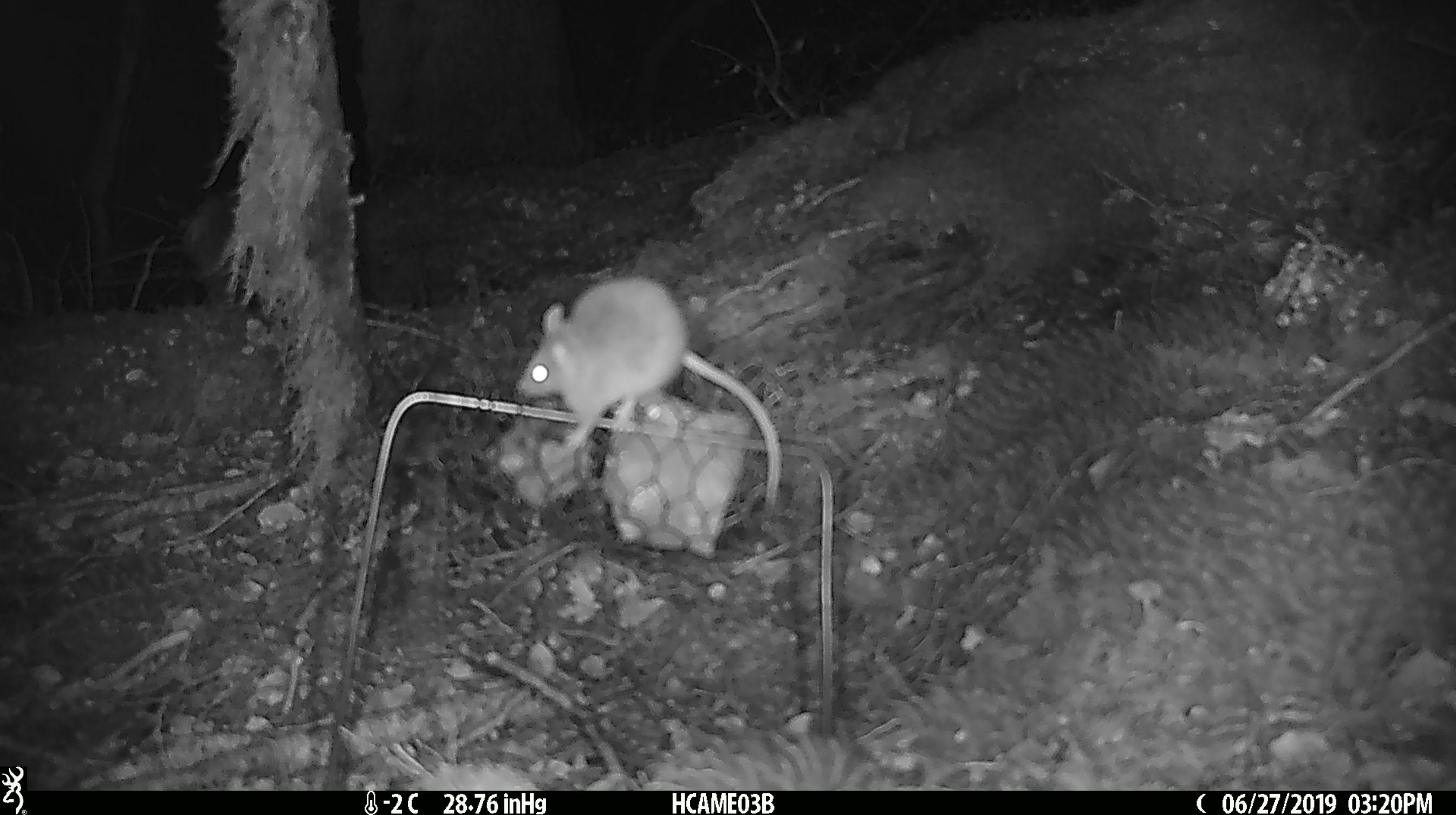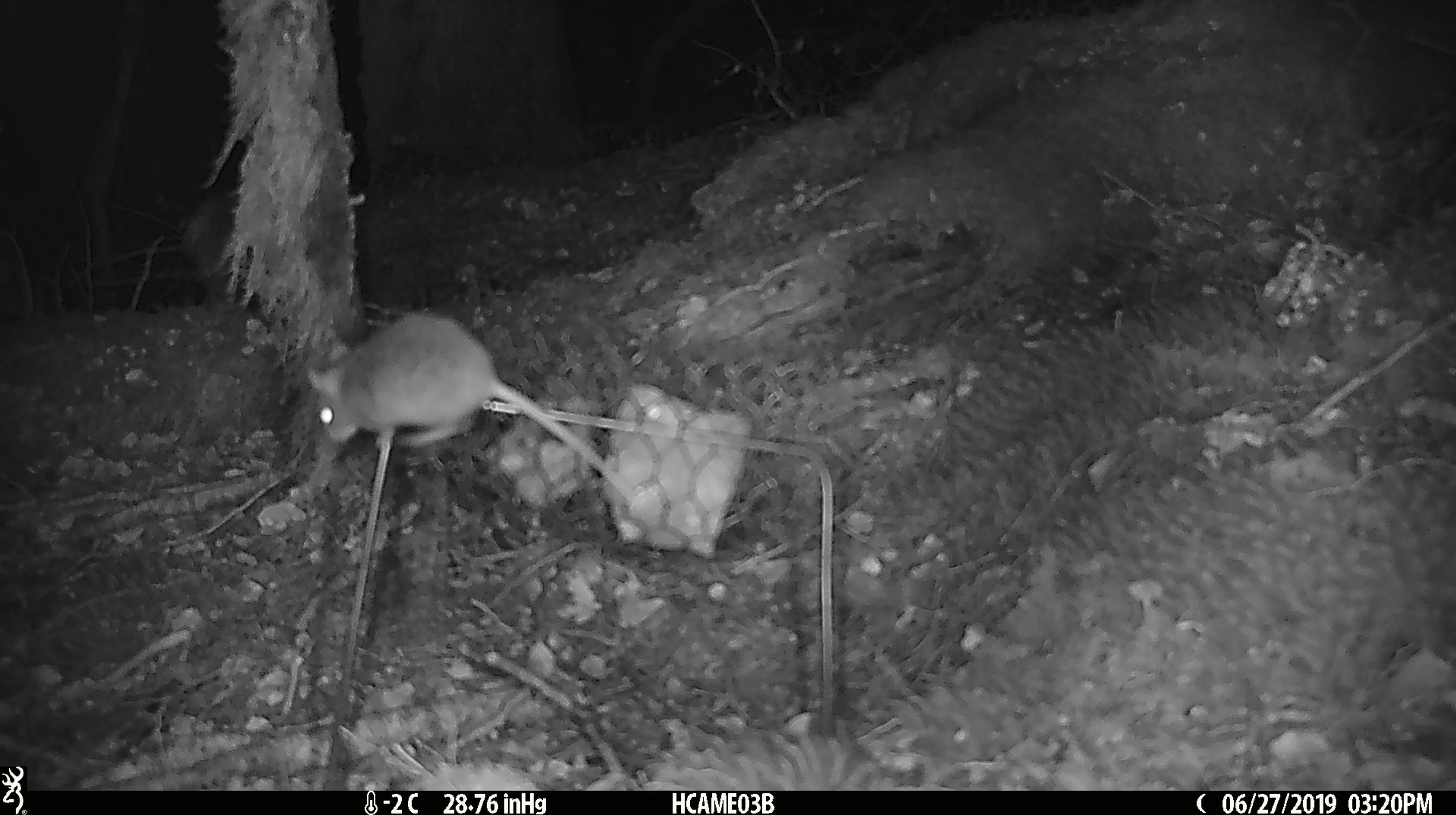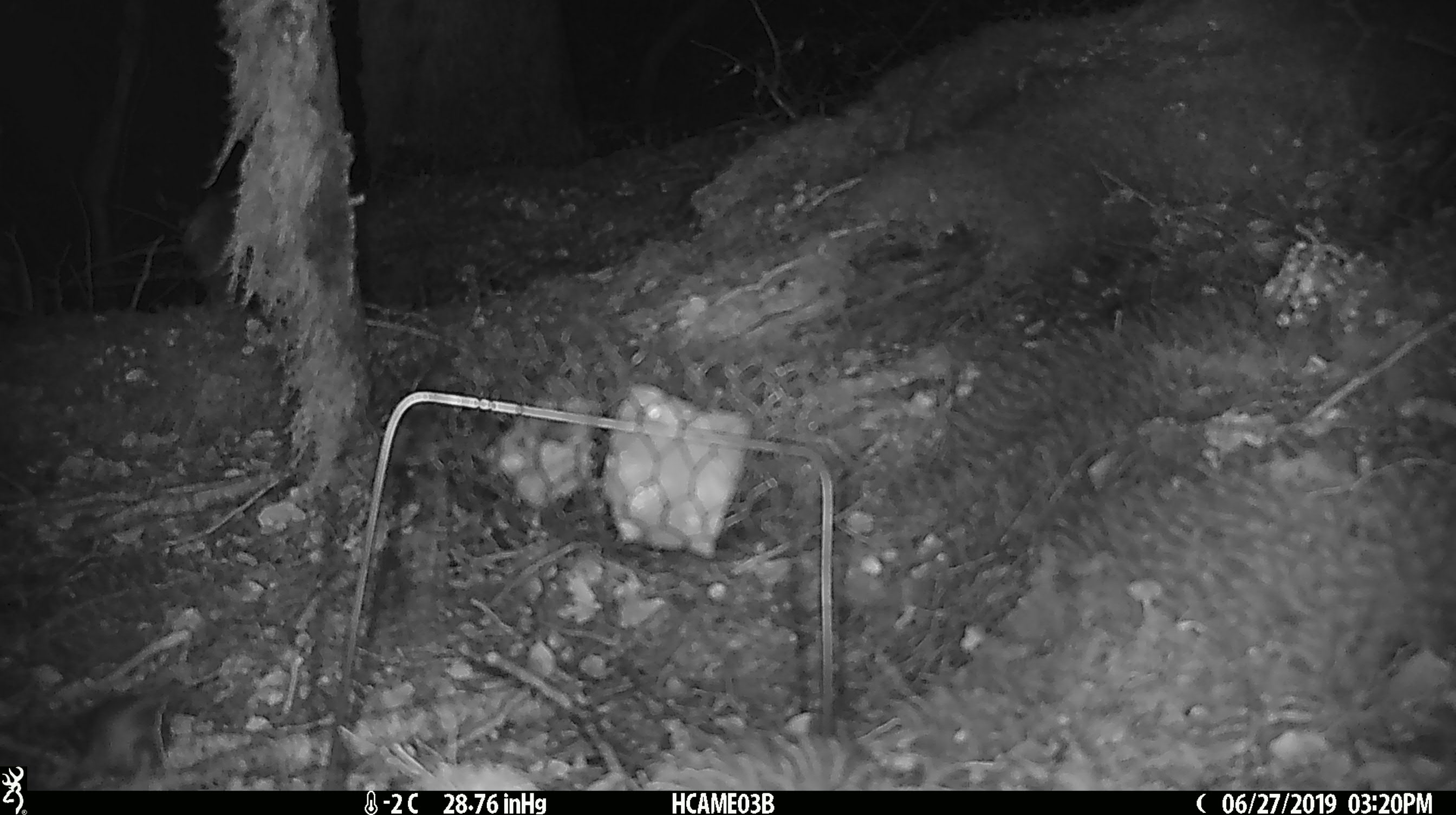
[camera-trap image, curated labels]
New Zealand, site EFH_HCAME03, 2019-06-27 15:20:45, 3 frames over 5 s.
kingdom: Animalia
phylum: Chordata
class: Mammalia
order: Rodentia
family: Muridae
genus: Mus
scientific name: Mus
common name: mouse